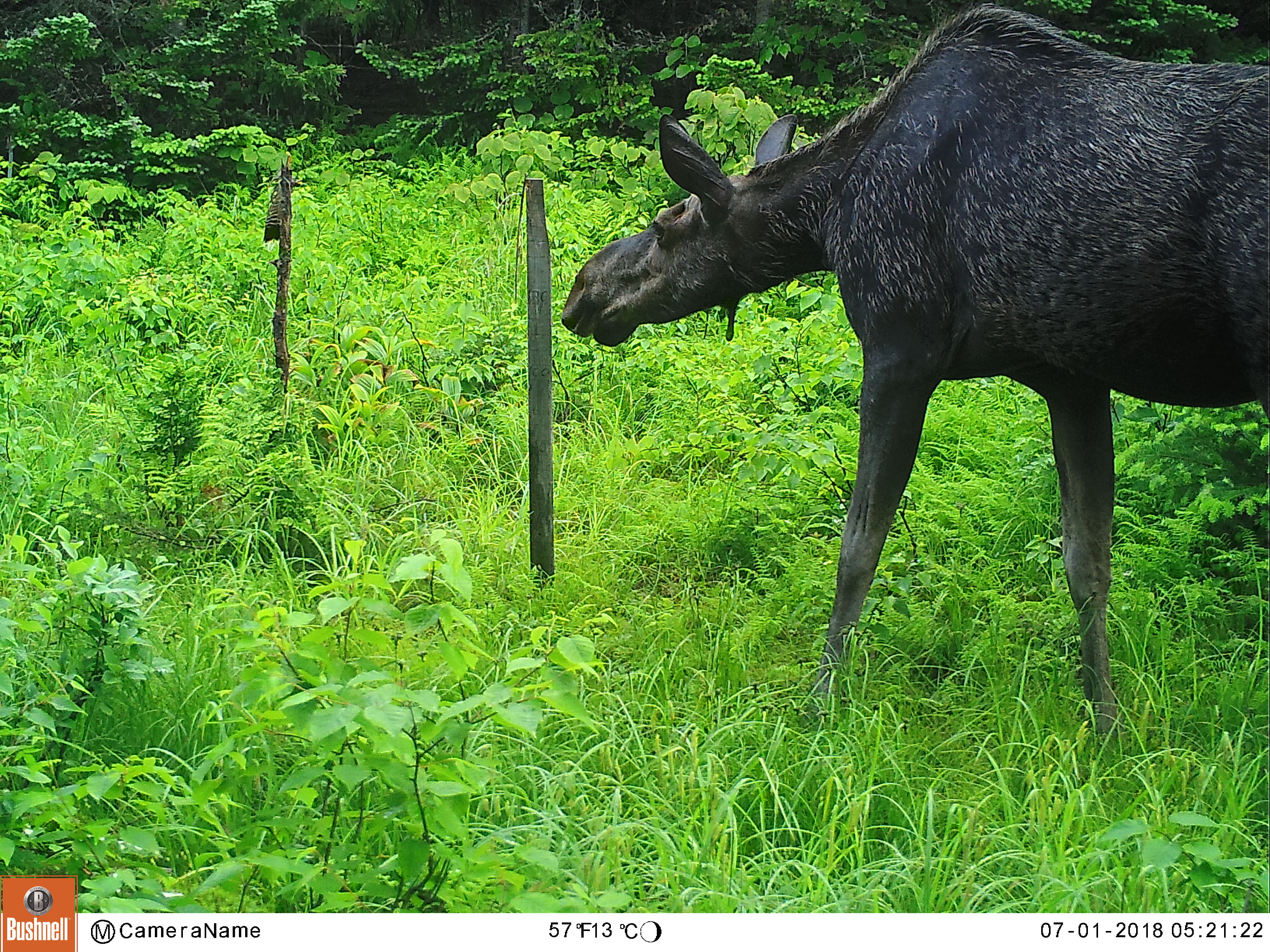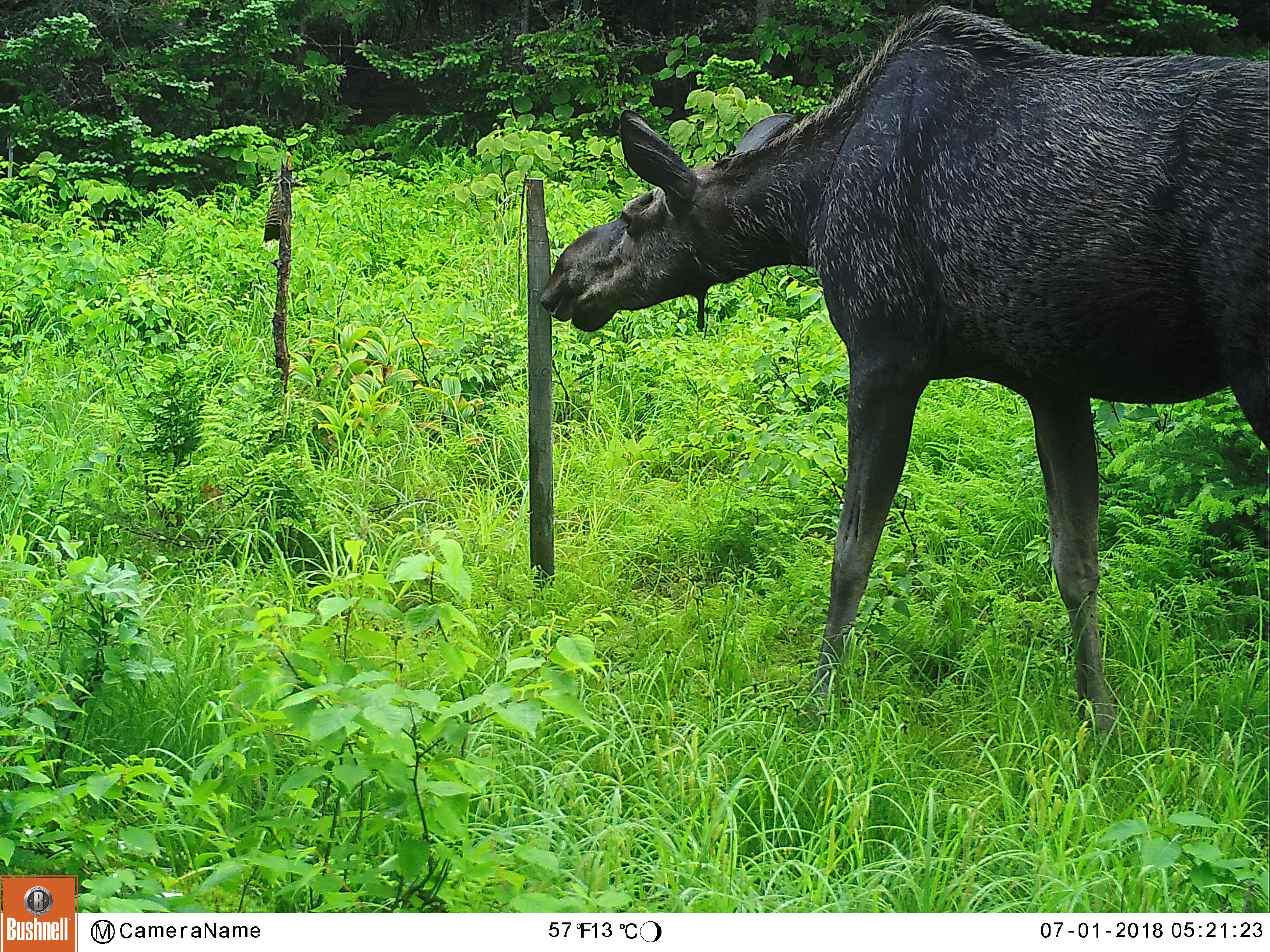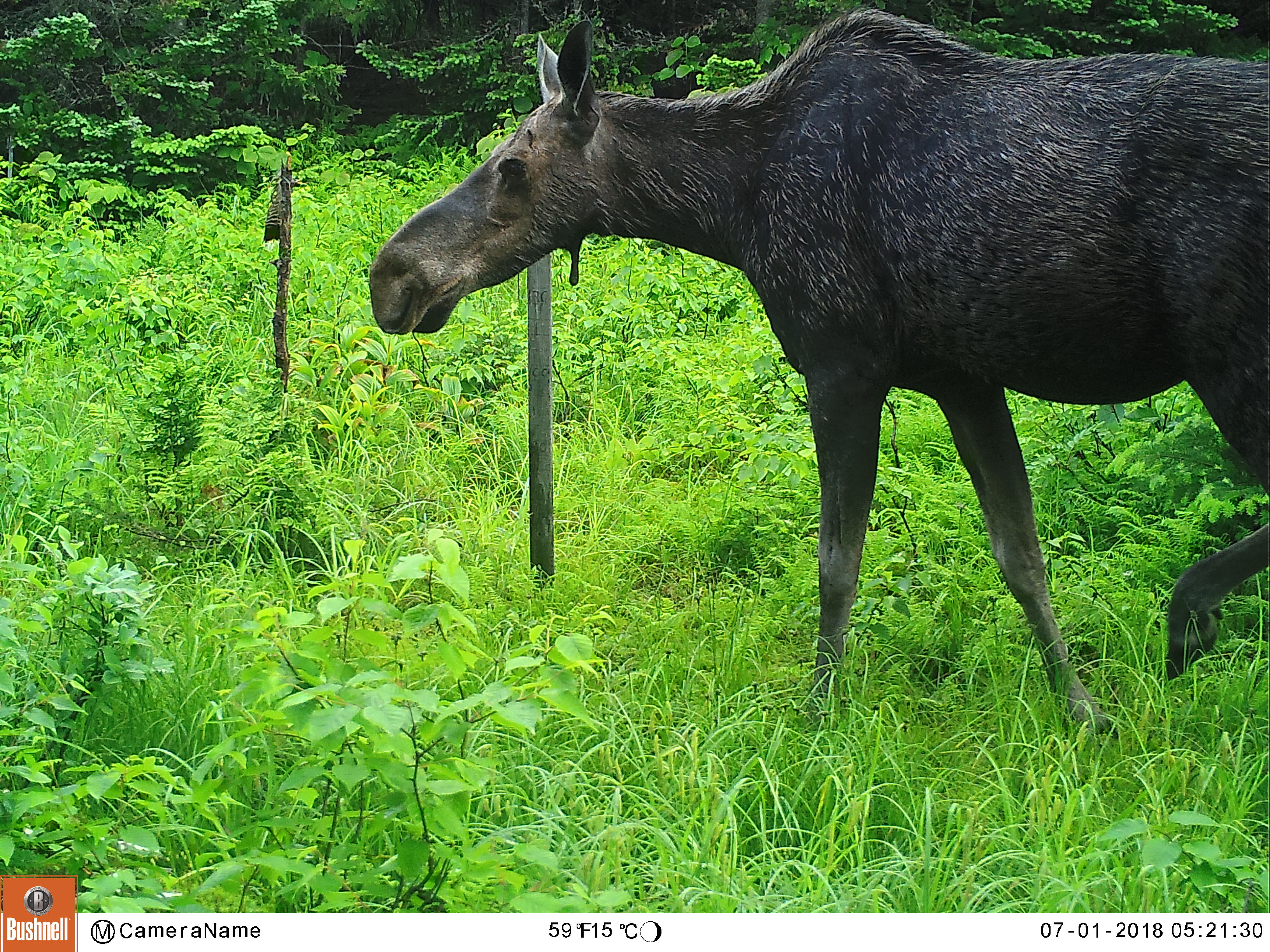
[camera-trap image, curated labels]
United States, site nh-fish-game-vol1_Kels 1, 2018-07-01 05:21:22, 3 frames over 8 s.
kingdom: Animalia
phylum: Chordata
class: Mammalia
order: Artiodactyla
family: Cervidae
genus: Alces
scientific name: Alces alces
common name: moose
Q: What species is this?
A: Moose (Alces alces).